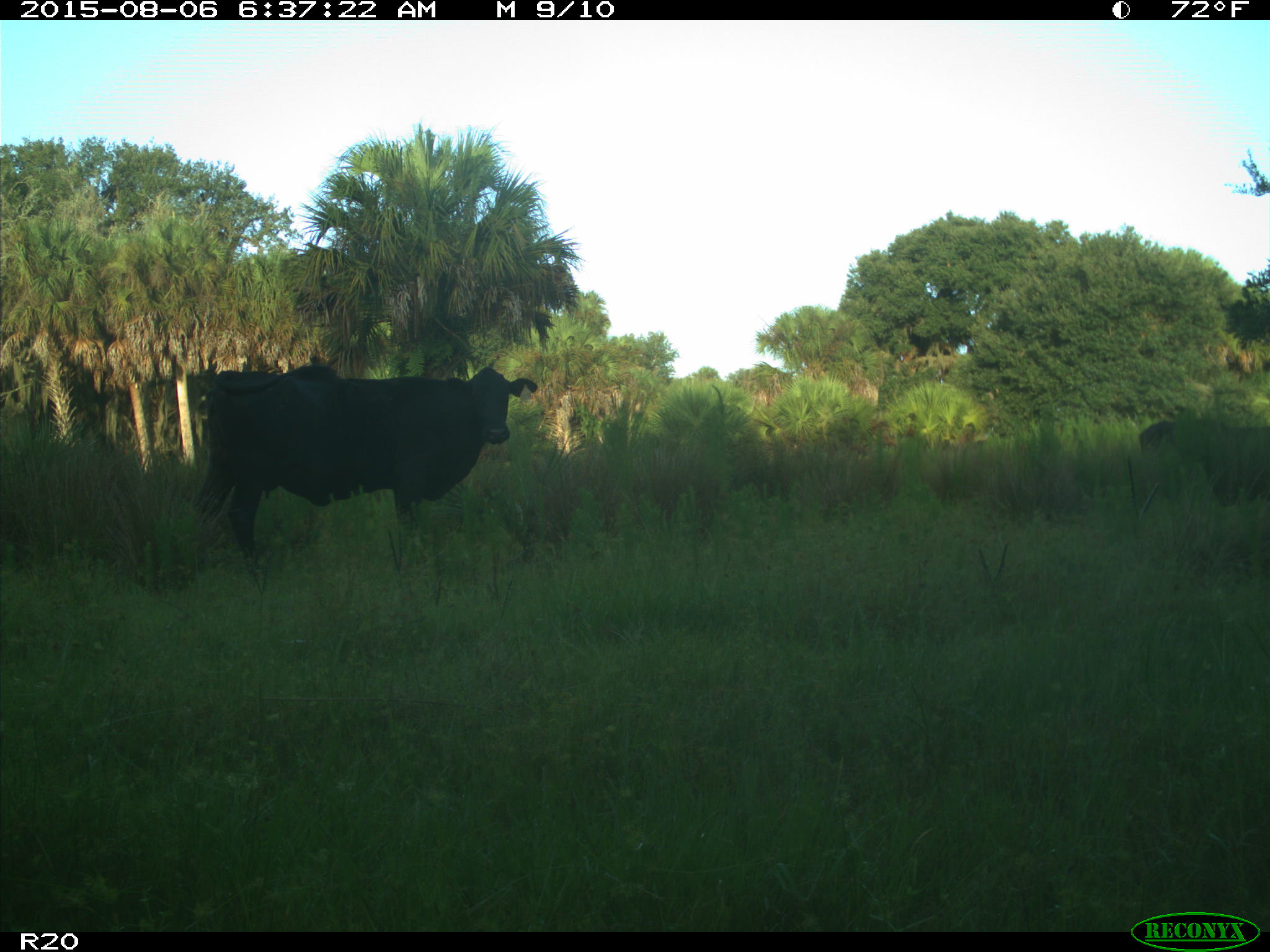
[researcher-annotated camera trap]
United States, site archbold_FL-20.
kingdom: Animalia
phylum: Chordata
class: Mammalia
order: Artiodactyla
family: Bovidae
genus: Bos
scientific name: Bos taurus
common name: domestic cow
Bos taurus (domestic cow).